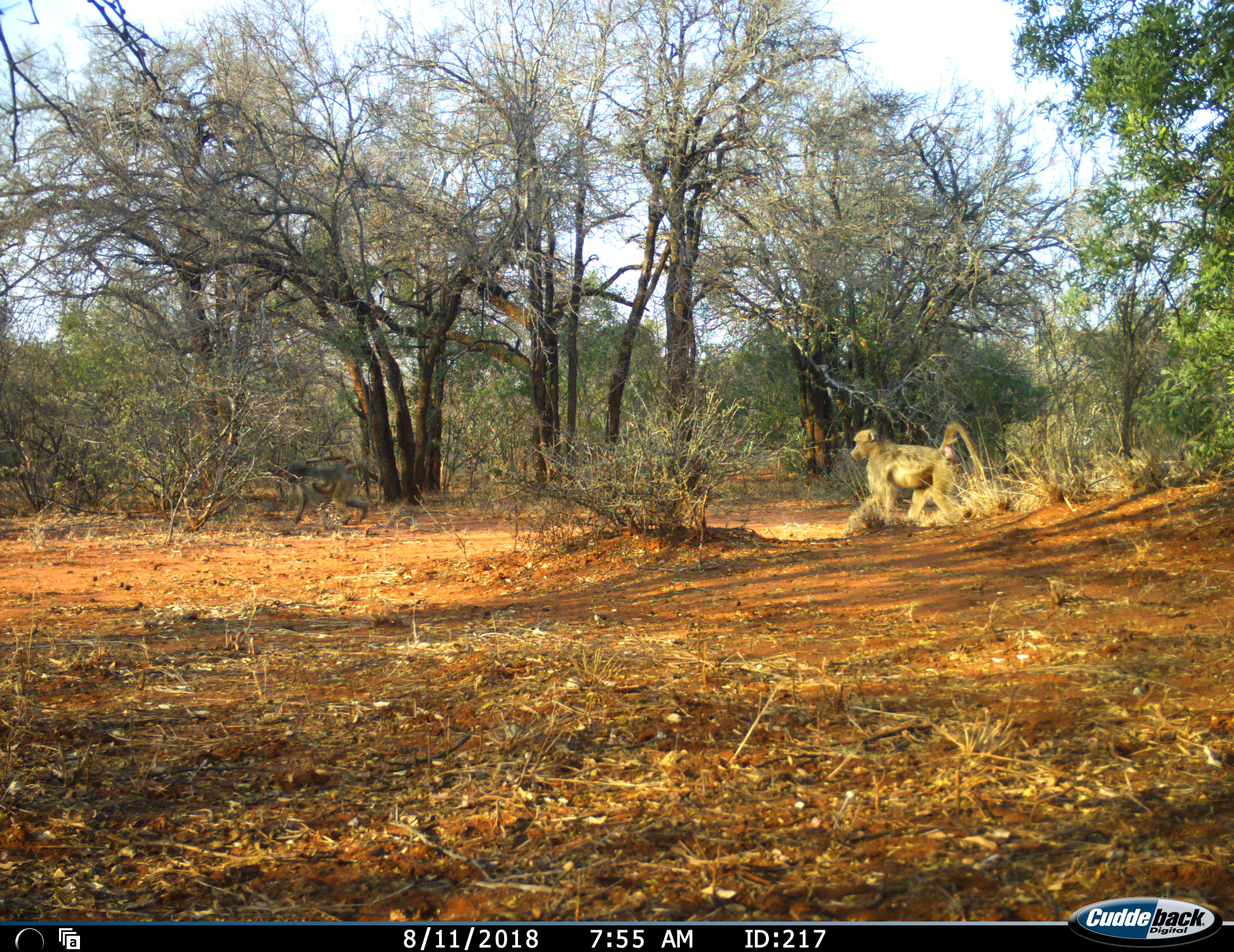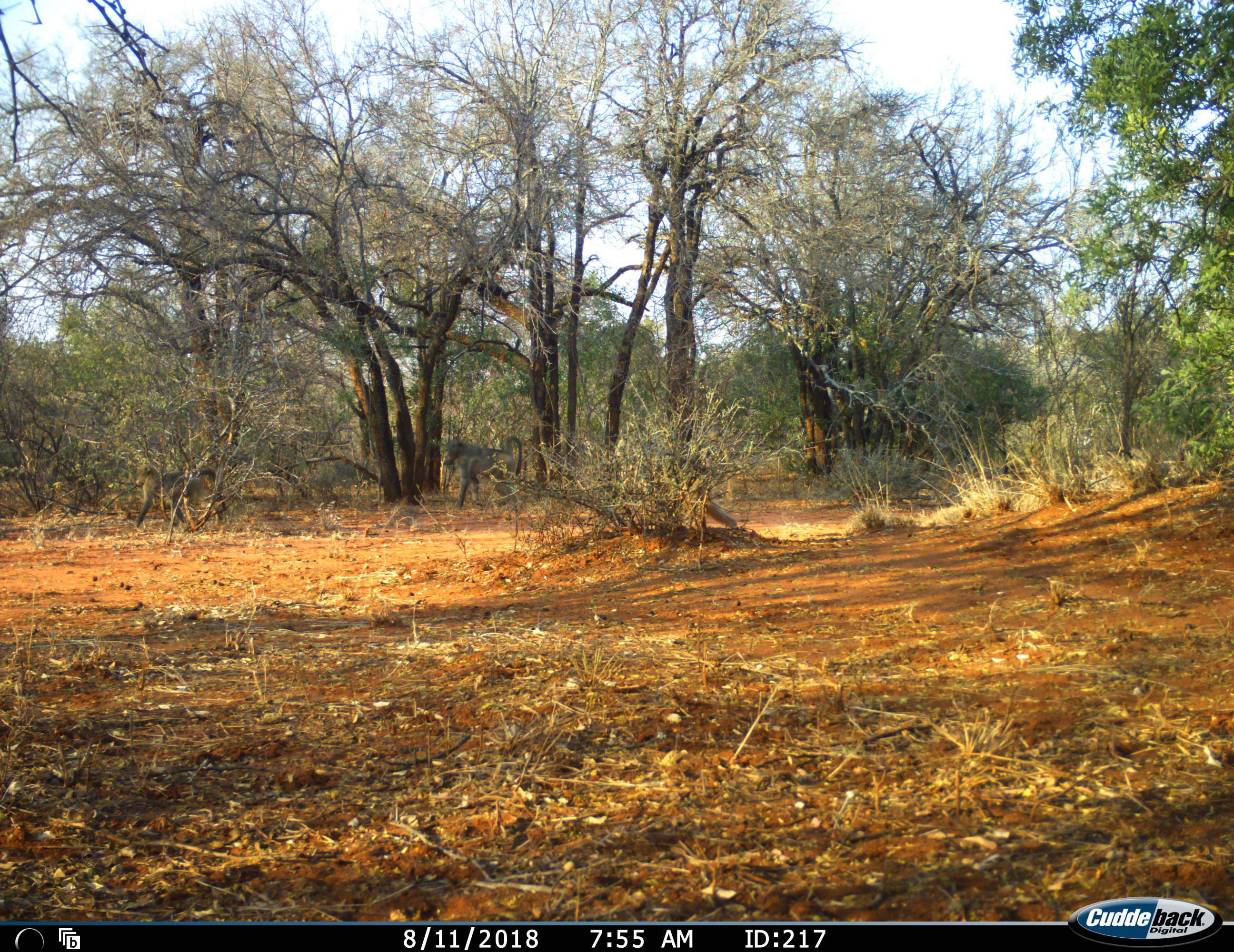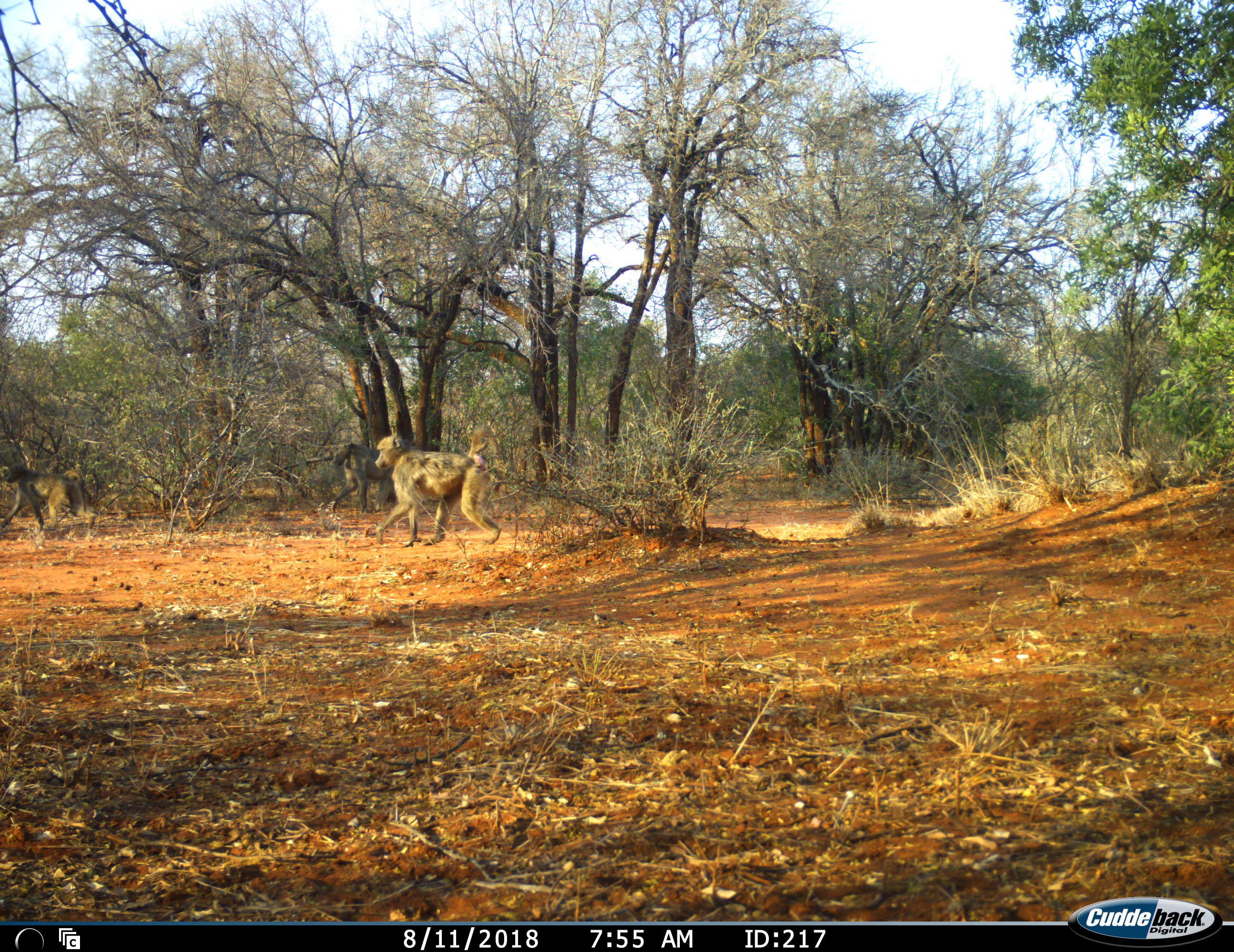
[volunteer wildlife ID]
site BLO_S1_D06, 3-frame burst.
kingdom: Animalia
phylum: Chordata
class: Mammalia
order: Primates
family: Cercopithecidae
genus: Papio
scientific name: Papio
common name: baboon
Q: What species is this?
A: Baboon (Papio).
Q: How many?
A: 3.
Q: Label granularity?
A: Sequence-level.